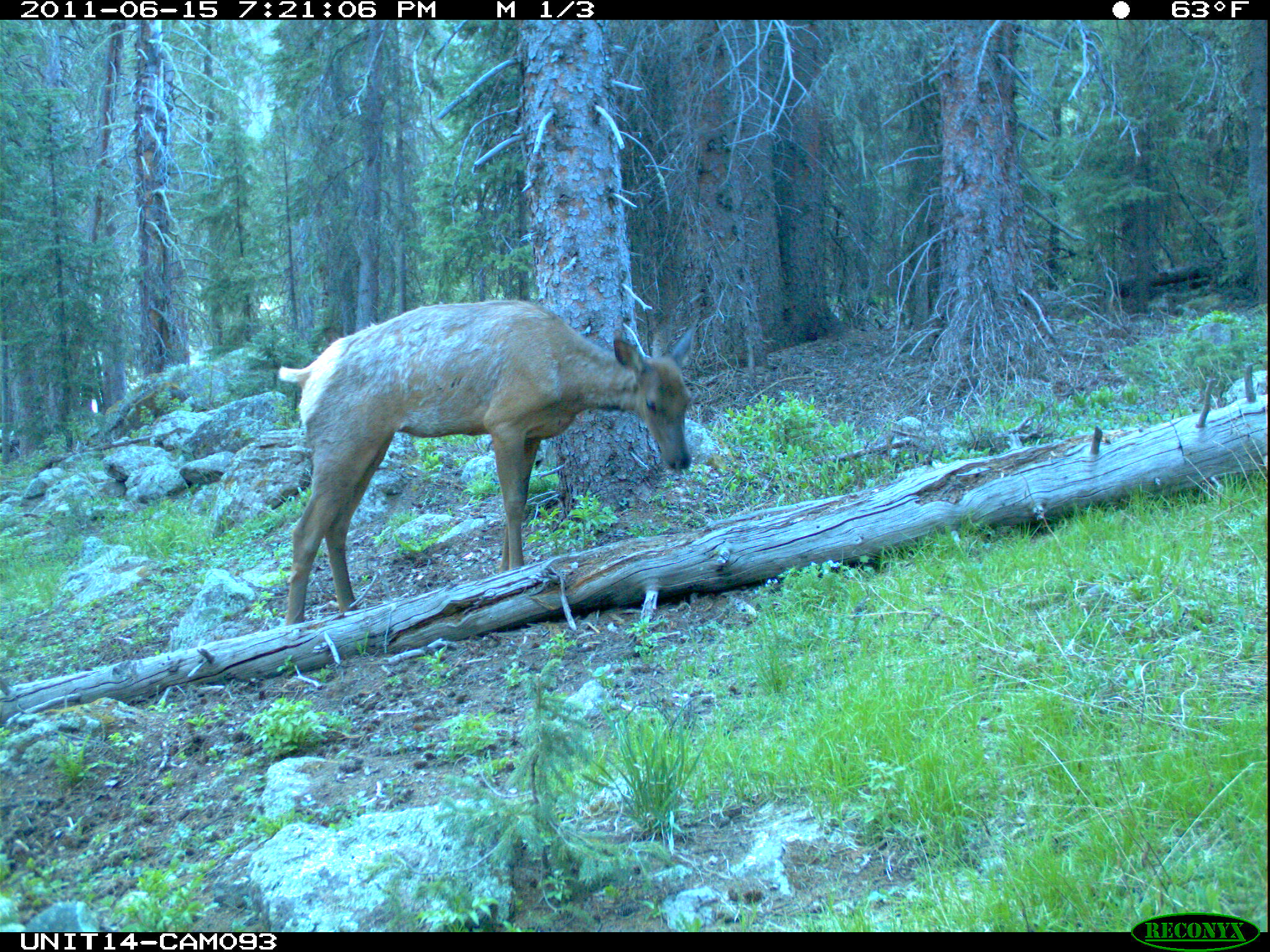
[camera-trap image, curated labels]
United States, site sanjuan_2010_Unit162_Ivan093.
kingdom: Animalia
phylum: Chordata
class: Mammalia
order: Artiodactyla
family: Cervidae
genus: Cervus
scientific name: Cervus elaphus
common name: red deer